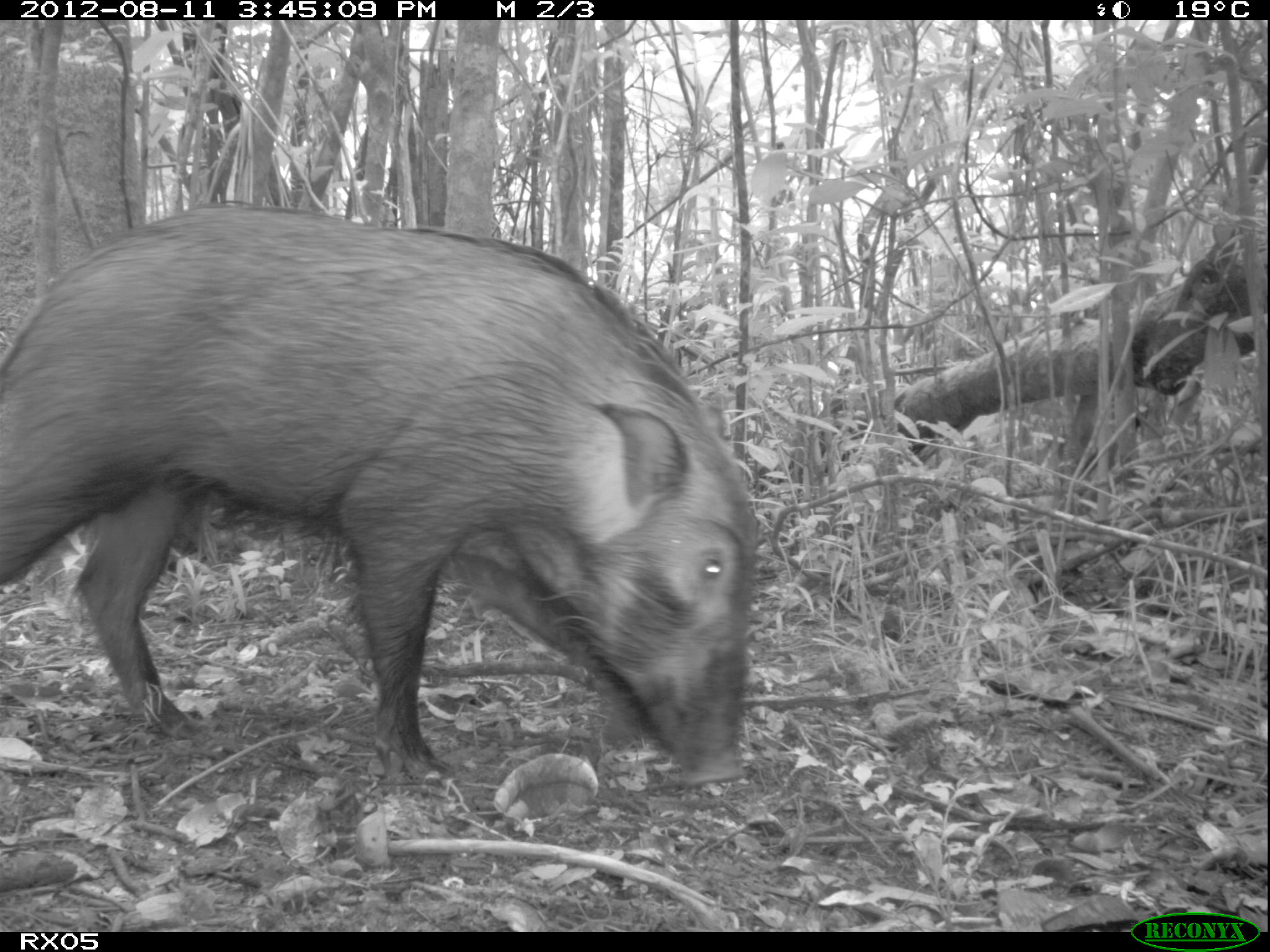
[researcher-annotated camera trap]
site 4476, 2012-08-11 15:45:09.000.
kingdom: Animalia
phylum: Chordata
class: Mammalia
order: Artiodactyla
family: Suidae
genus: Potamochoerus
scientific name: Potamochoerus larvatus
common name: bushpig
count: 1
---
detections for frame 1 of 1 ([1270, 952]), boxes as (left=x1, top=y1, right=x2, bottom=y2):
potamochoerus larvatus: (left=0, top=198, right=760, bottom=791)